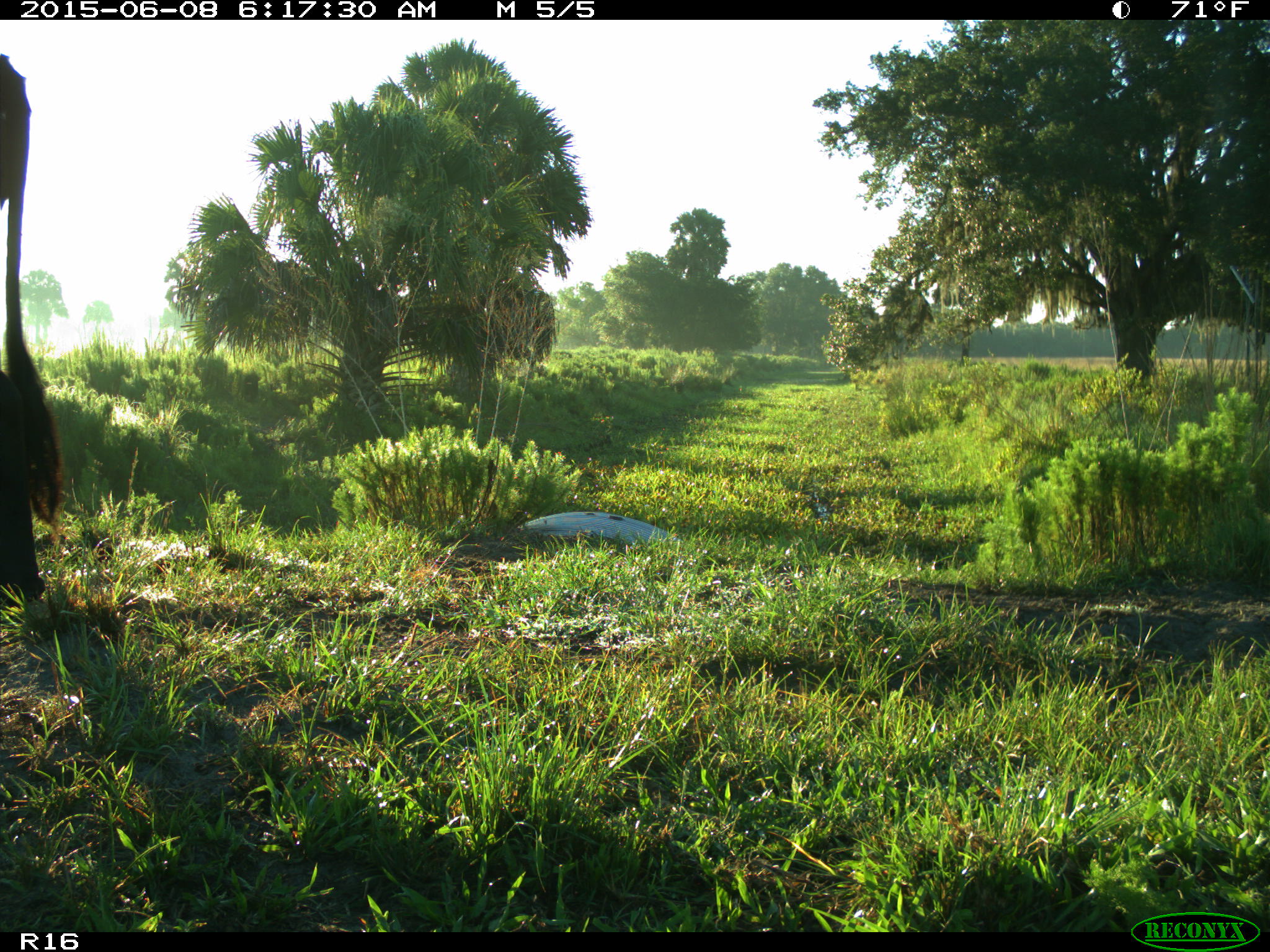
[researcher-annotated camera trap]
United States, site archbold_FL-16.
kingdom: Animalia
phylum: Chordata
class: Mammalia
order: Artiodactyla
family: Bovidae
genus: Bos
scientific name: Bos taurus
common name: domestic cow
Bos taurus (domestic cow).